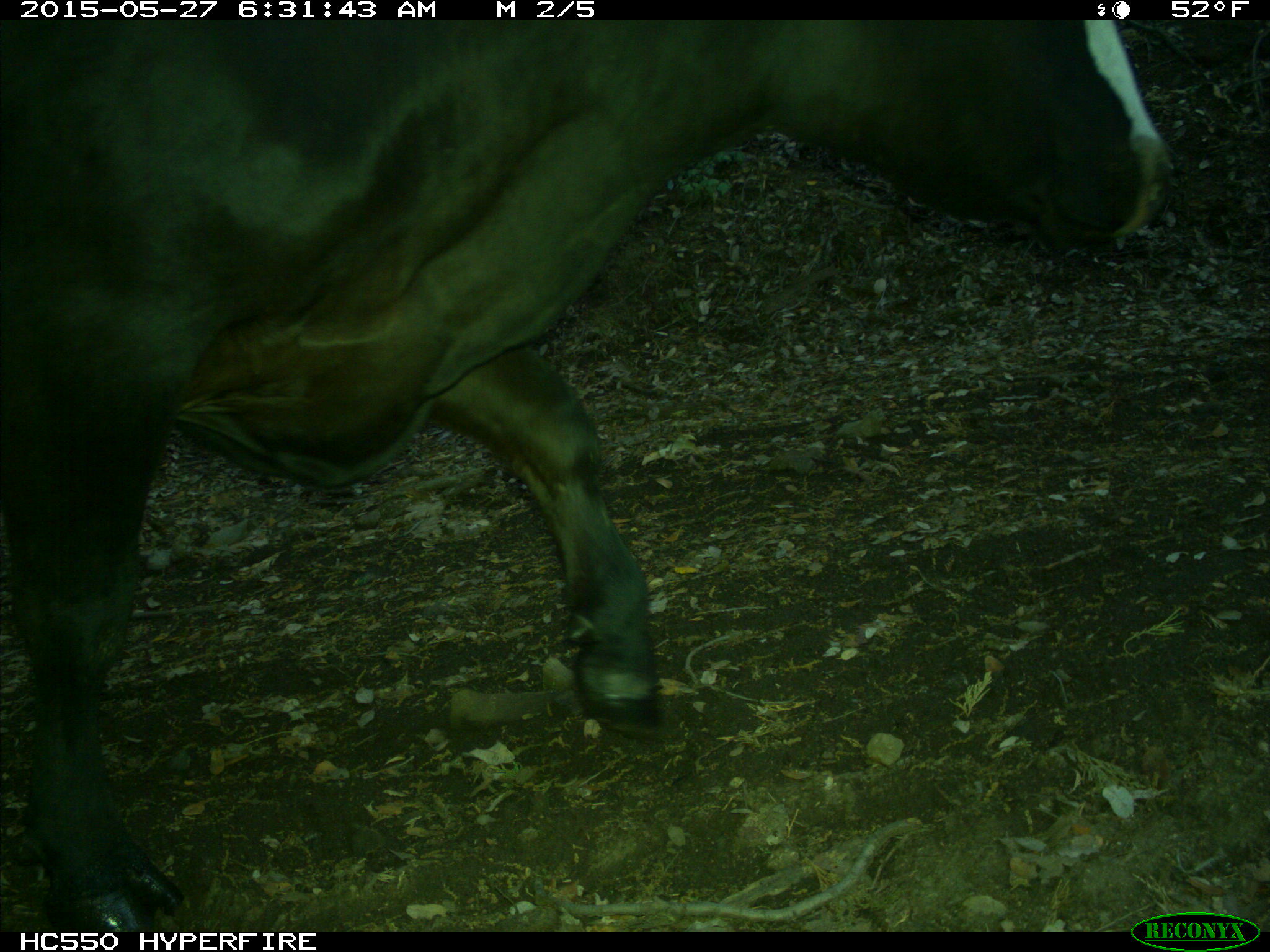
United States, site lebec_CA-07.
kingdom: Animalia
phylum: Chordata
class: Mammalia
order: Artiodactyla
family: Bovidae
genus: Bos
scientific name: Bos taurus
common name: domestic cow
Bos taurus (domestic cow).